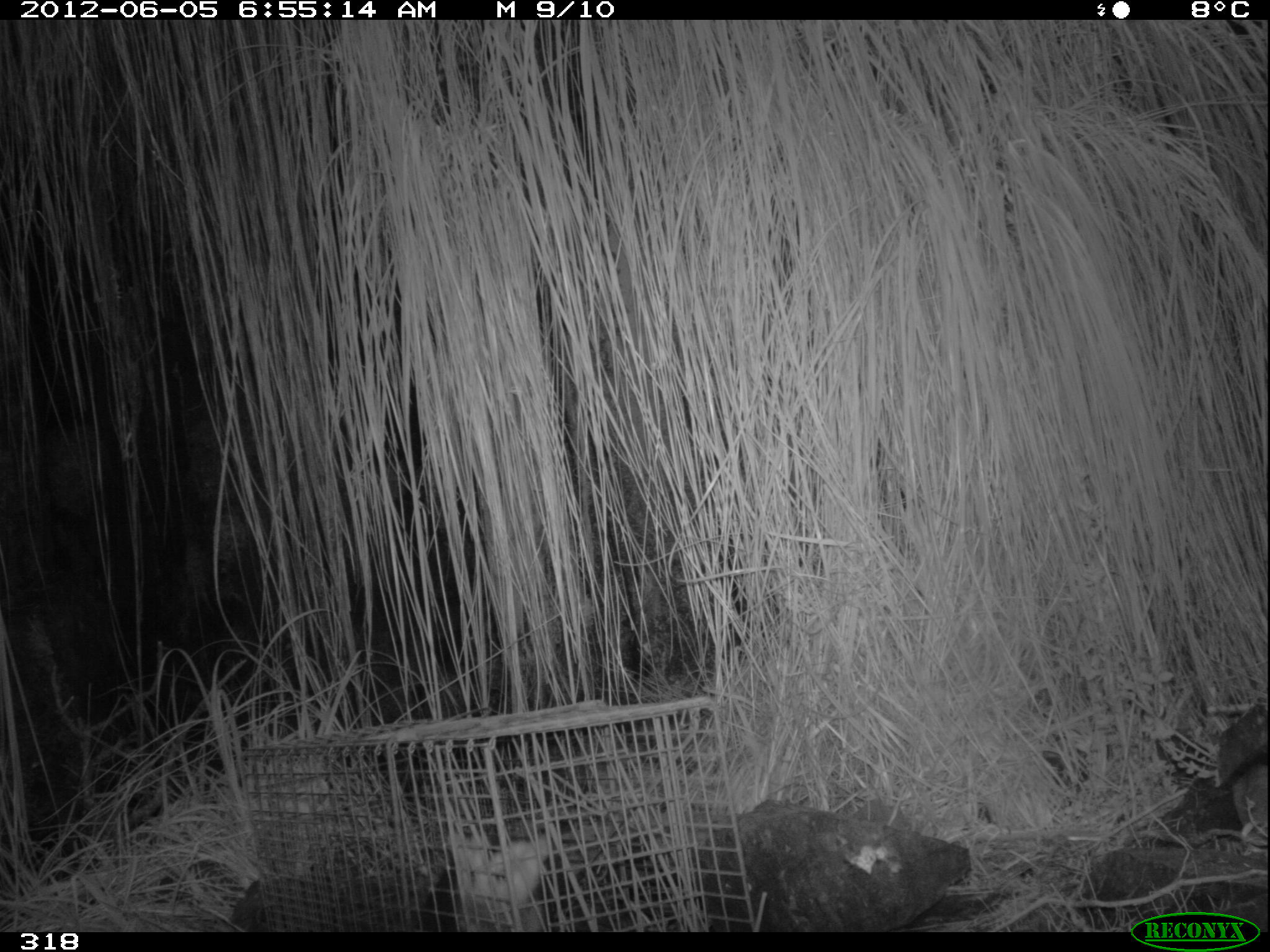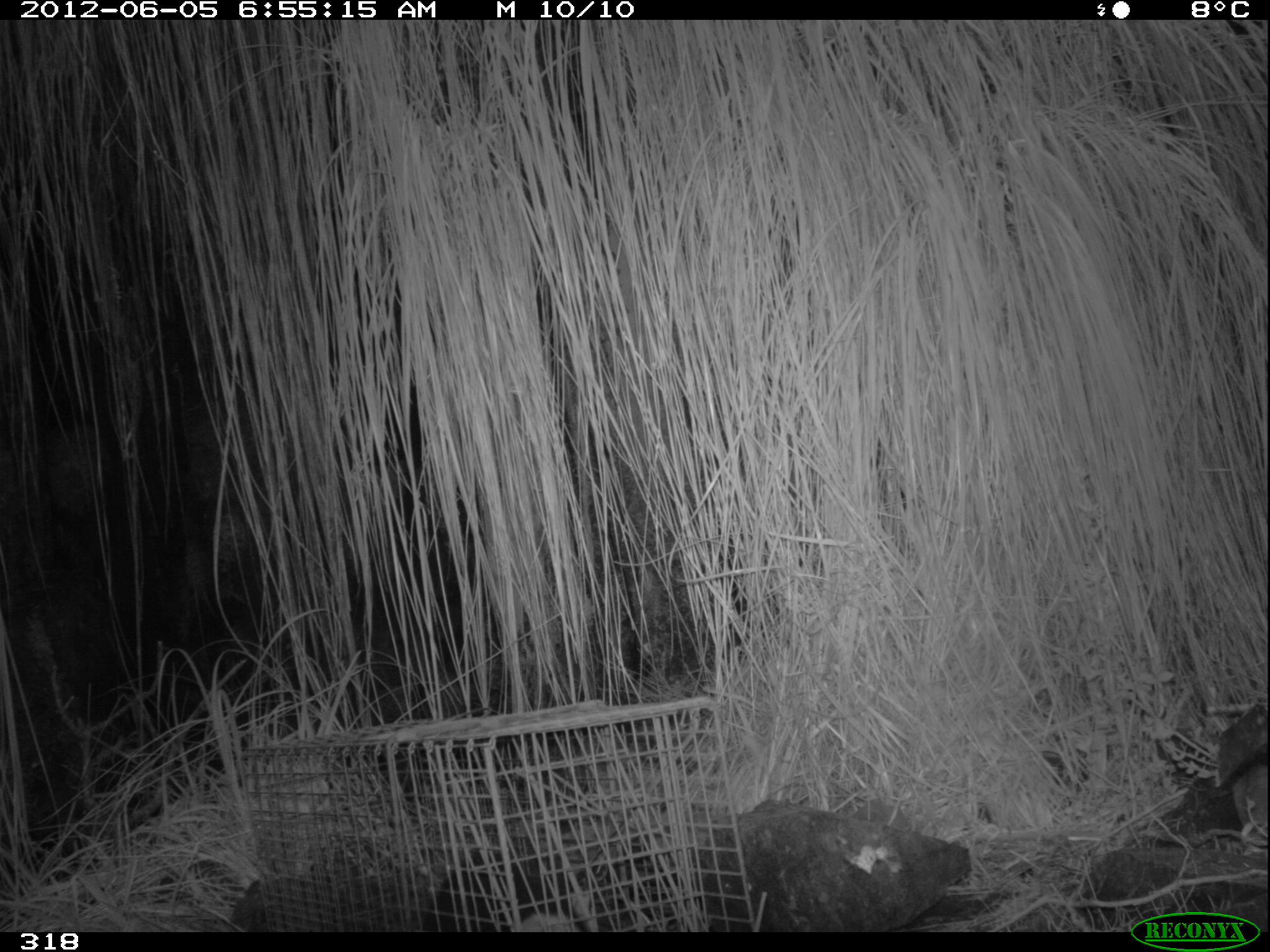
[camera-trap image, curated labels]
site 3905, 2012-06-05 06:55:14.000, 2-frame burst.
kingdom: Animalia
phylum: Chordata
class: Mammalia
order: Didelphimorphia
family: Didelphidae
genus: Didelphis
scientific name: Didelphis pernigra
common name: andean white-eared opossum